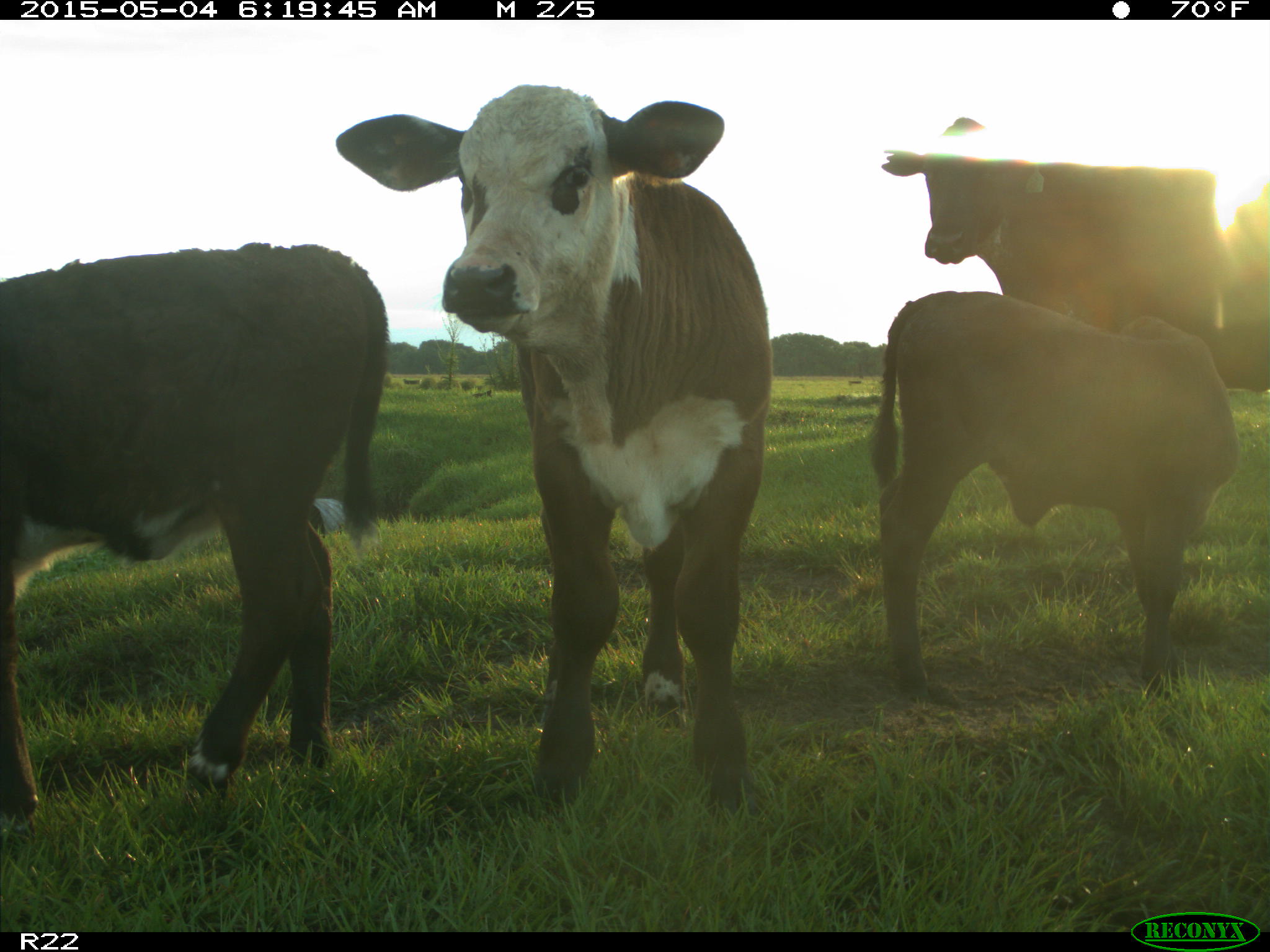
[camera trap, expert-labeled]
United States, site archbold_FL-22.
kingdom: Animalia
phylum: Chordata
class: Mammalia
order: Artiodactyla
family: Bovidae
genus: Bos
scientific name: Bos taurus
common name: domestic cow